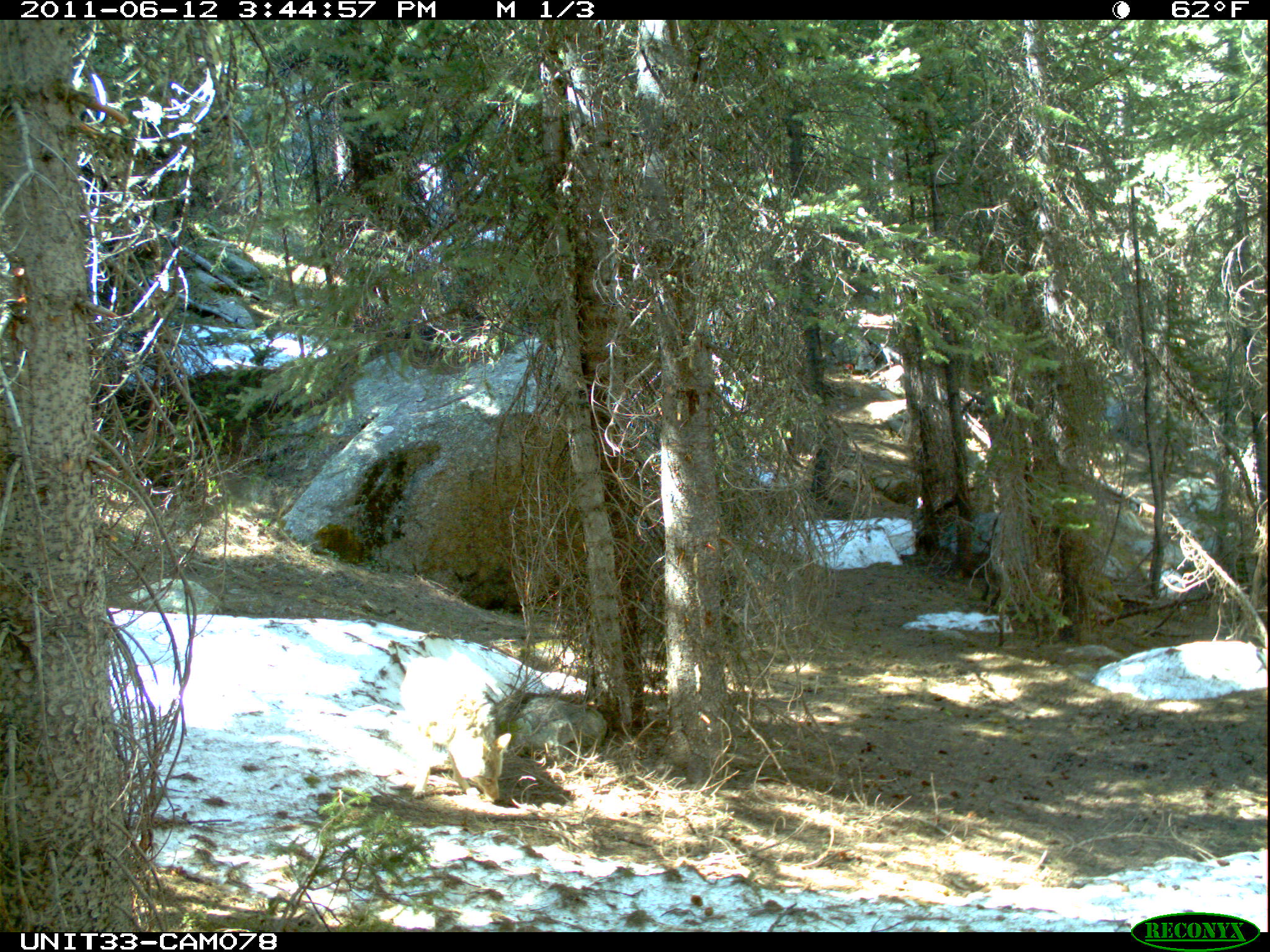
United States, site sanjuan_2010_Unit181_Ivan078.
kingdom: Animalia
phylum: Chordata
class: Mammalia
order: Carnivora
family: Canidae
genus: Canis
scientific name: Canis latrans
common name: coyote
Canis latrans (coyote).